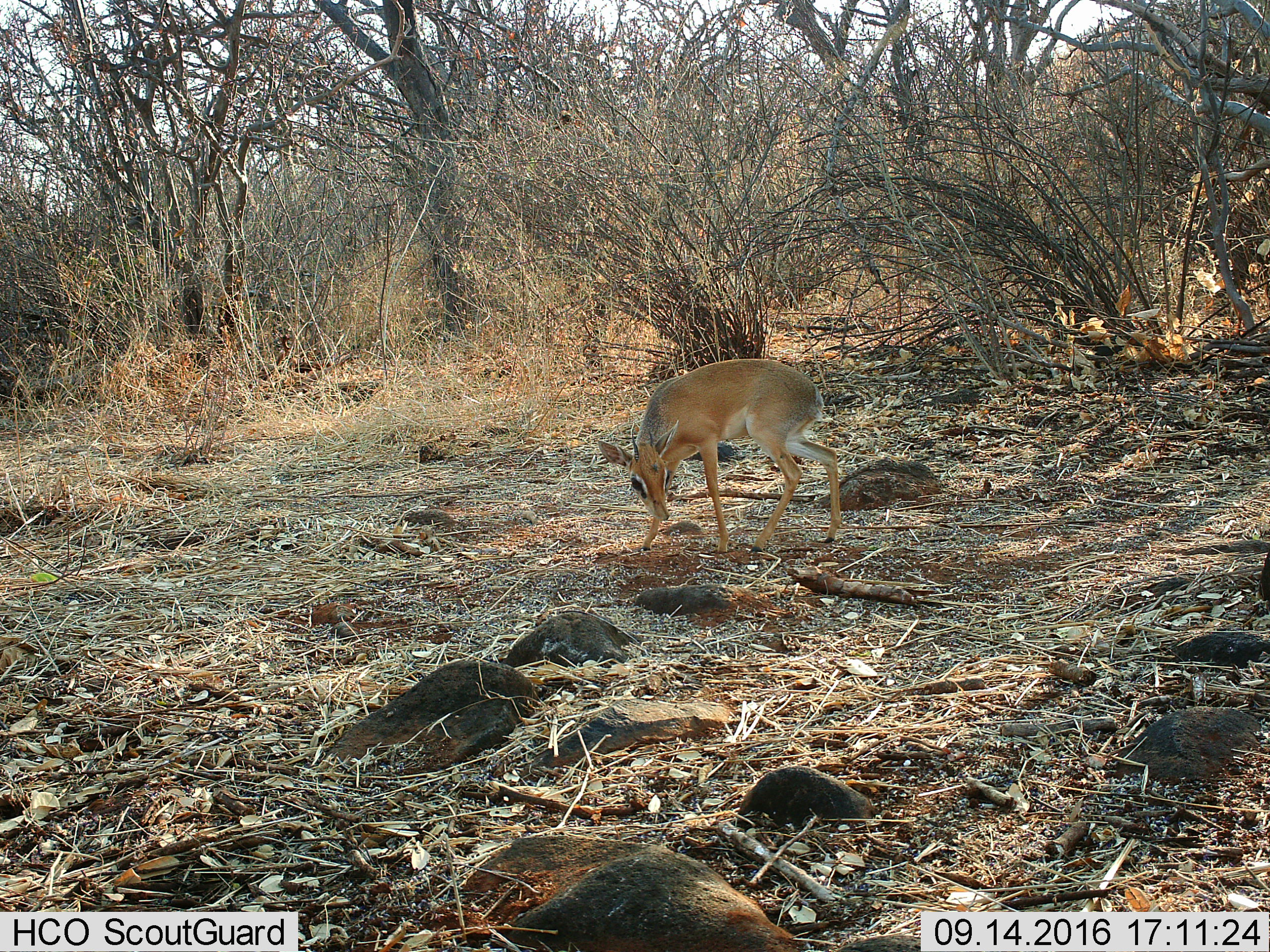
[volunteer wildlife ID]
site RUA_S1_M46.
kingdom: Animalia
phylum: Chordata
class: Mammalia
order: Artiodactyla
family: Bovidae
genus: Madoqua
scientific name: Madoqua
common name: dik-dik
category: dikdik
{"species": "dikdik (dik-dik) (Madoqua)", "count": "1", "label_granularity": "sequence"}